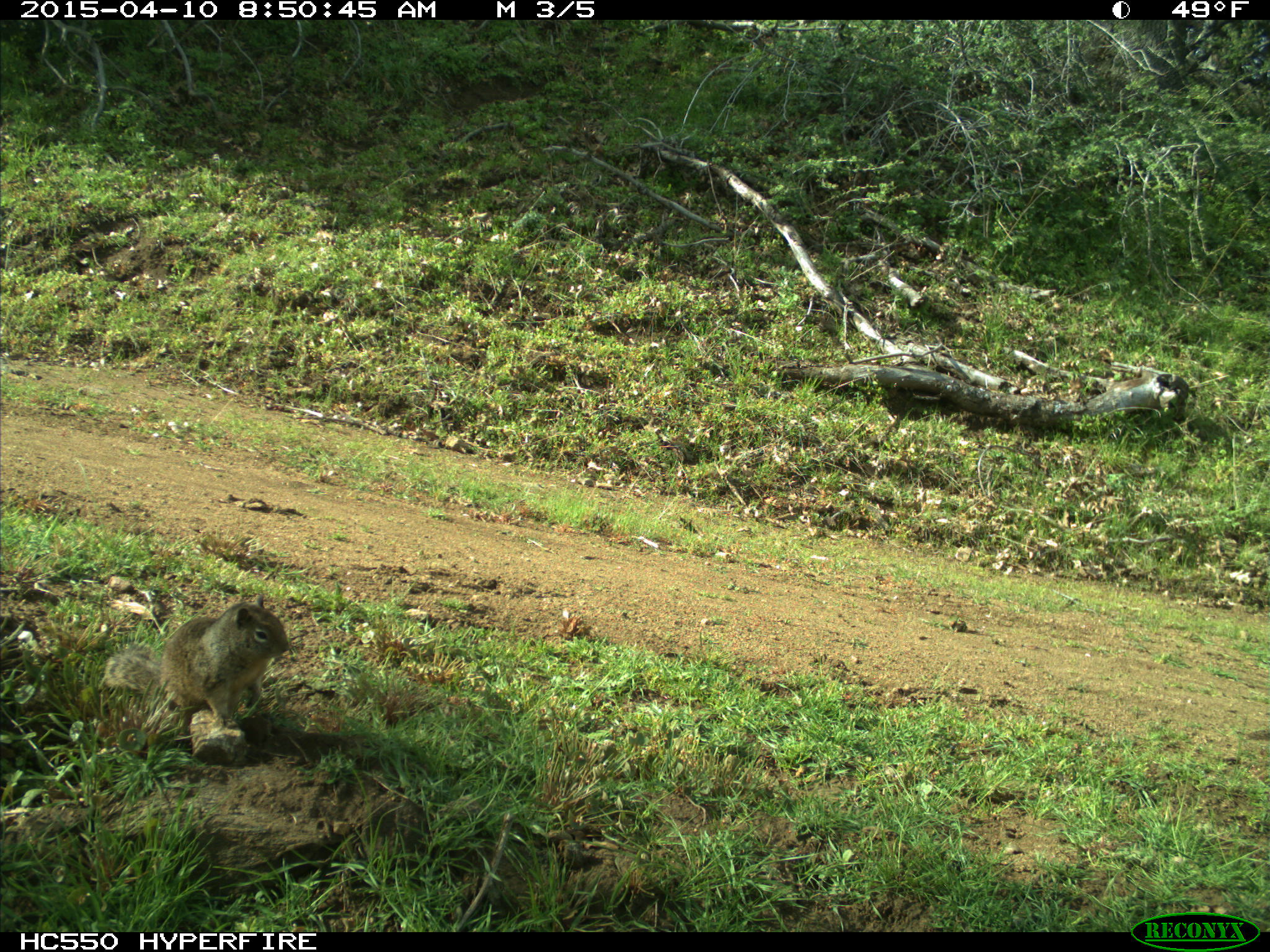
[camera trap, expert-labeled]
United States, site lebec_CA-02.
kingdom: Animalia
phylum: Chordata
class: Mammalia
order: Rodentia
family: Sciuridae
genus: Otospermophilus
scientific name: Otospermophilus beecheyi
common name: california ground squirrel